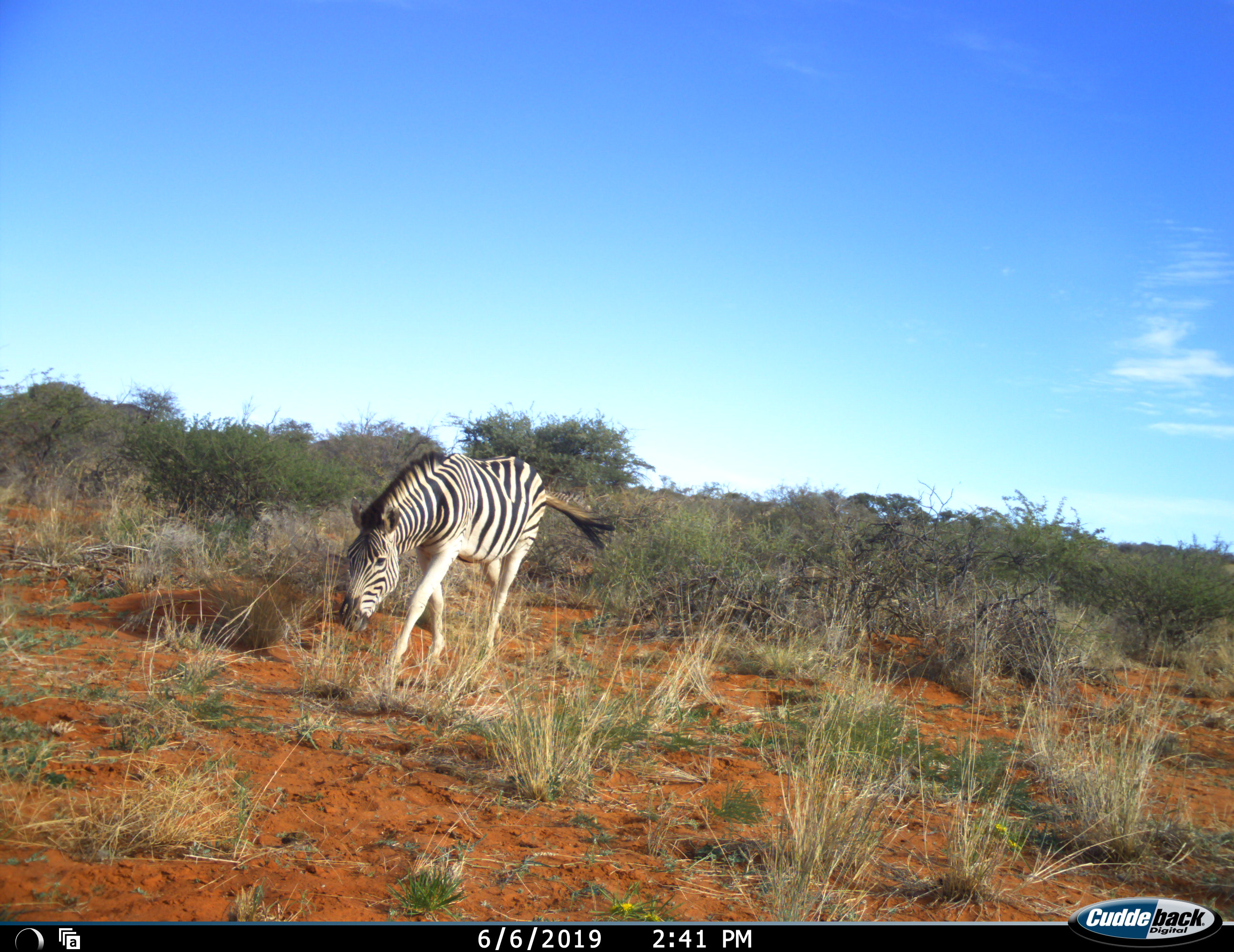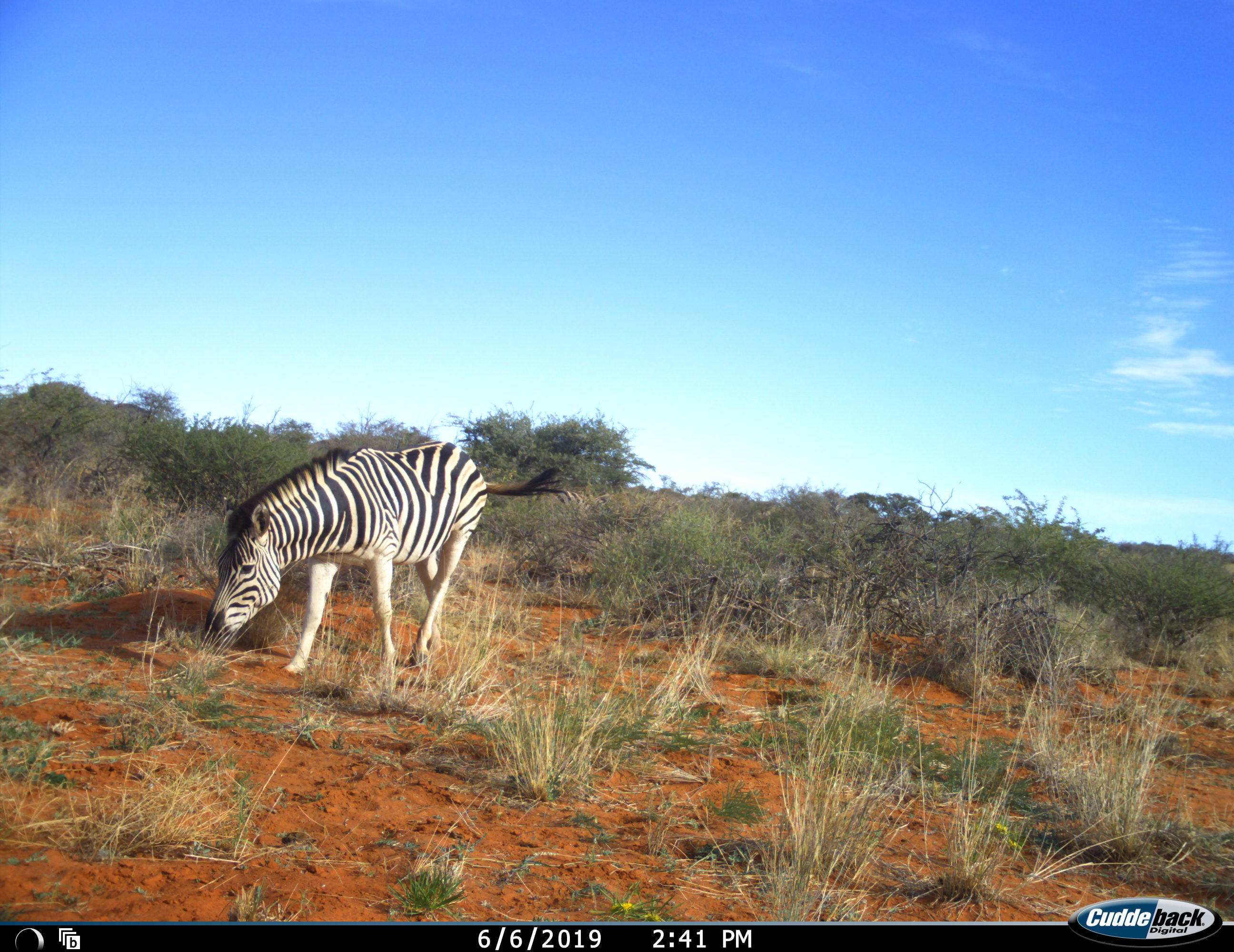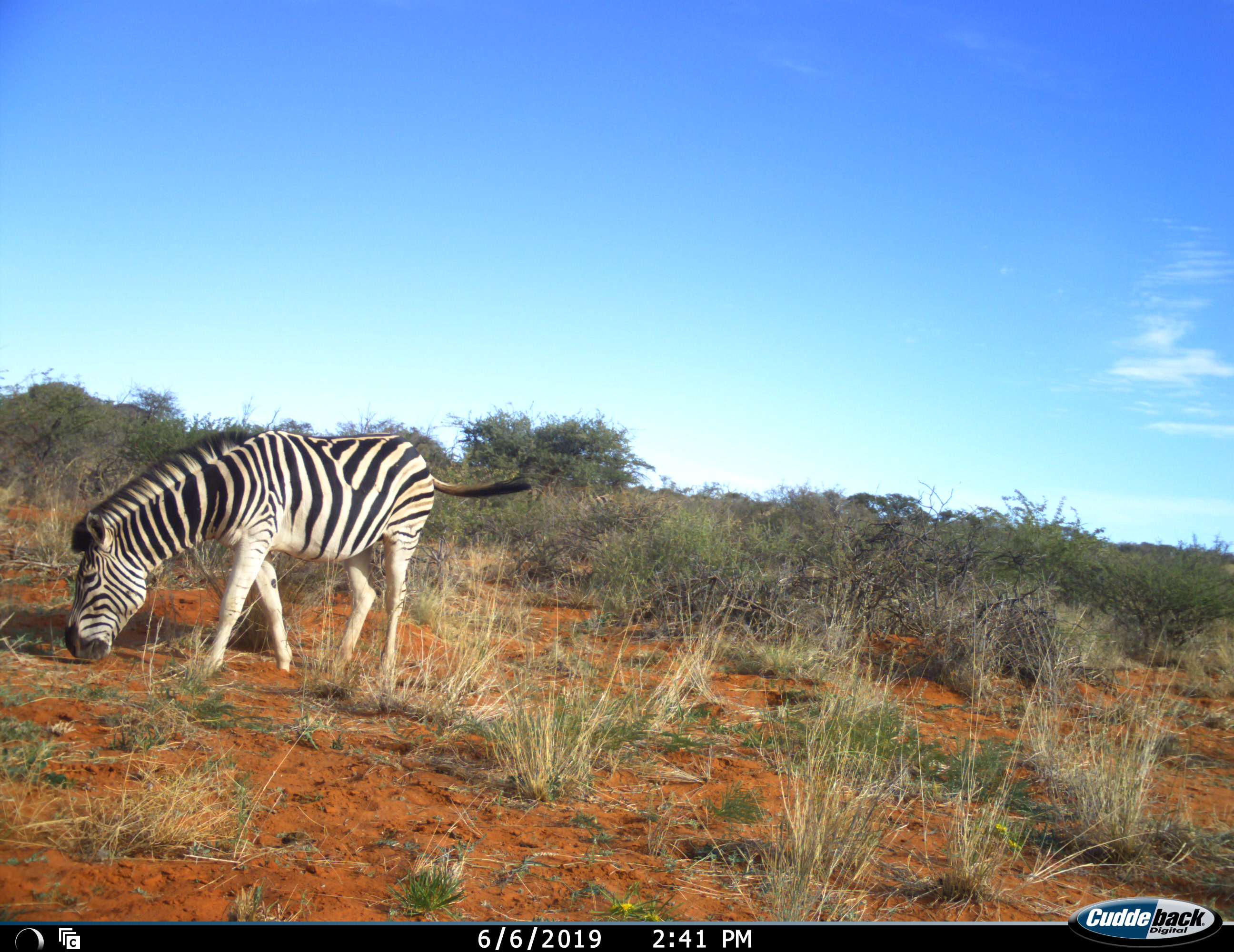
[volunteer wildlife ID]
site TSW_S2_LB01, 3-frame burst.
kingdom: Animalia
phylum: Chordata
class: Mammalia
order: Perissodactyla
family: Equidae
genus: Equus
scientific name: Equus quagga burchellii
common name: burchell's zebra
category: zebraburchells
Zebraburchells (burchell's zebra) (Equus quagga burchellii), count 1. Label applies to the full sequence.